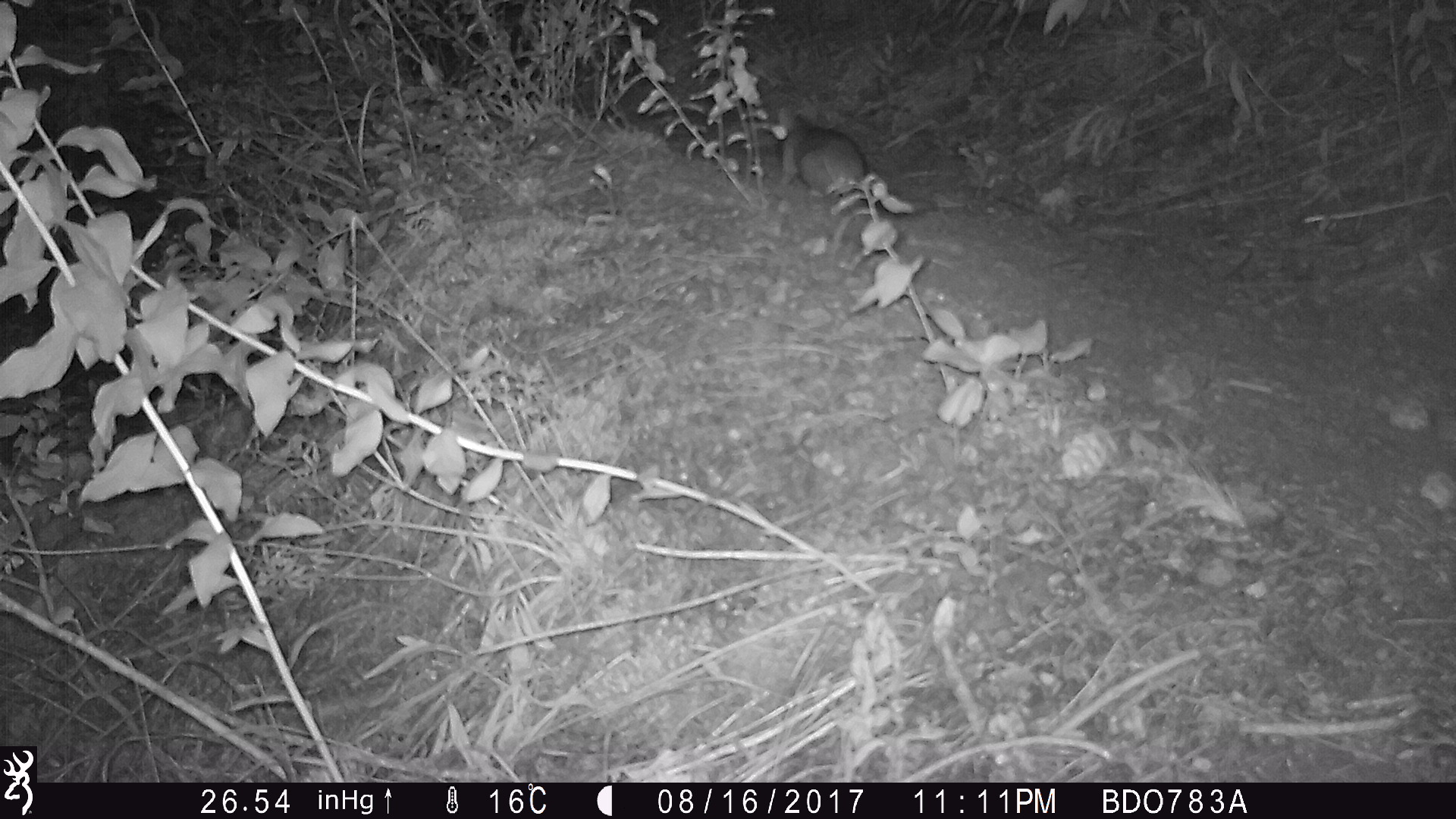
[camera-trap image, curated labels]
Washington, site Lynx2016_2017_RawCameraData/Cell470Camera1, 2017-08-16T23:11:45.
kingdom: Animalia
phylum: Chordata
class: Mammalia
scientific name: Mammalia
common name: small mammal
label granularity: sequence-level